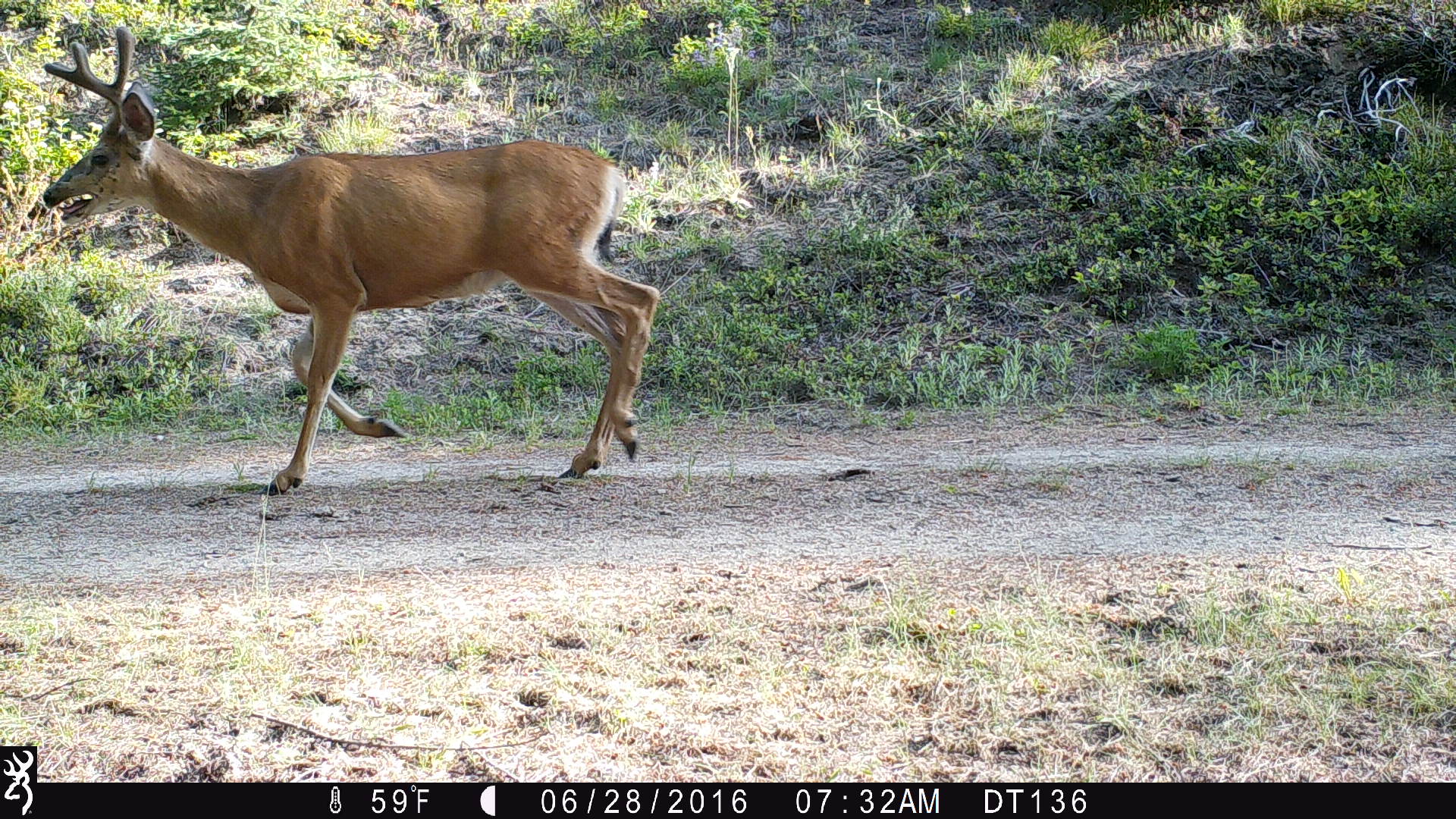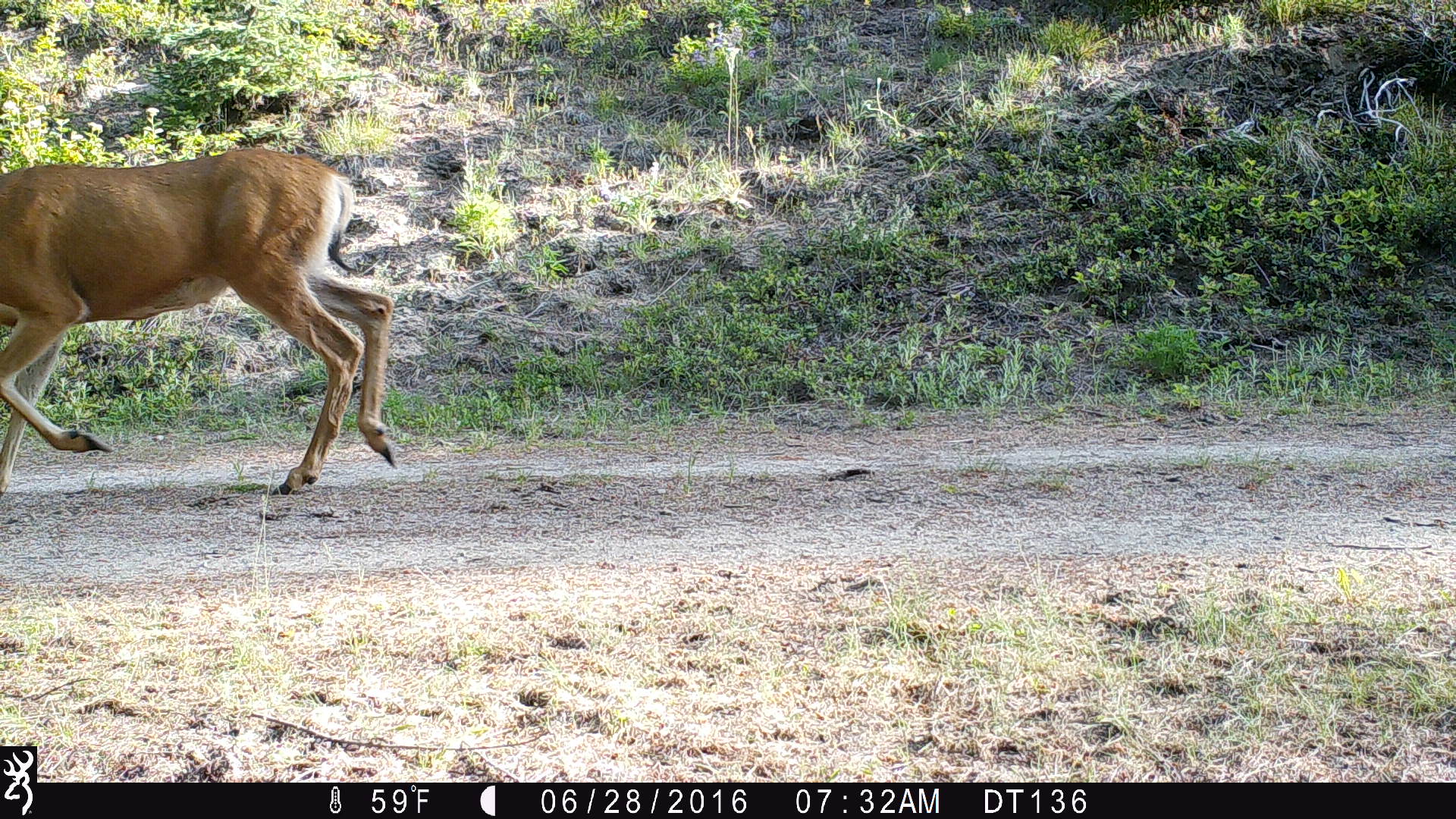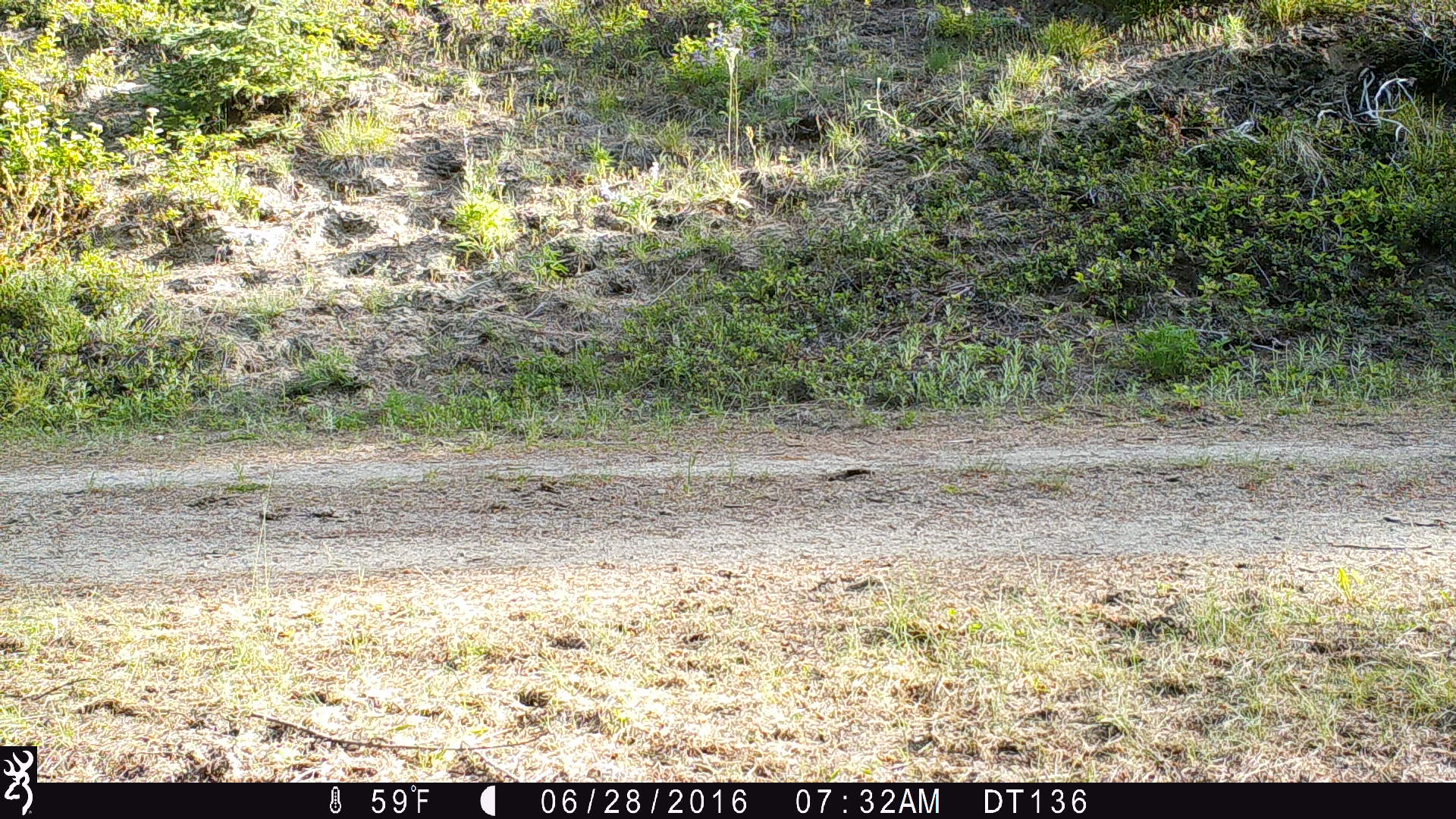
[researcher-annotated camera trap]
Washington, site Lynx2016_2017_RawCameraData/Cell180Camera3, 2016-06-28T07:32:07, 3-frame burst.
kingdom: Animalia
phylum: Chordata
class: Mammalia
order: Artiodactyla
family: Cervidae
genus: Odocoileus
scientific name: Odocoileus hemionus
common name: mule deer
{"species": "Odocoileus hemionus (mule deer)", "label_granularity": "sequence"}